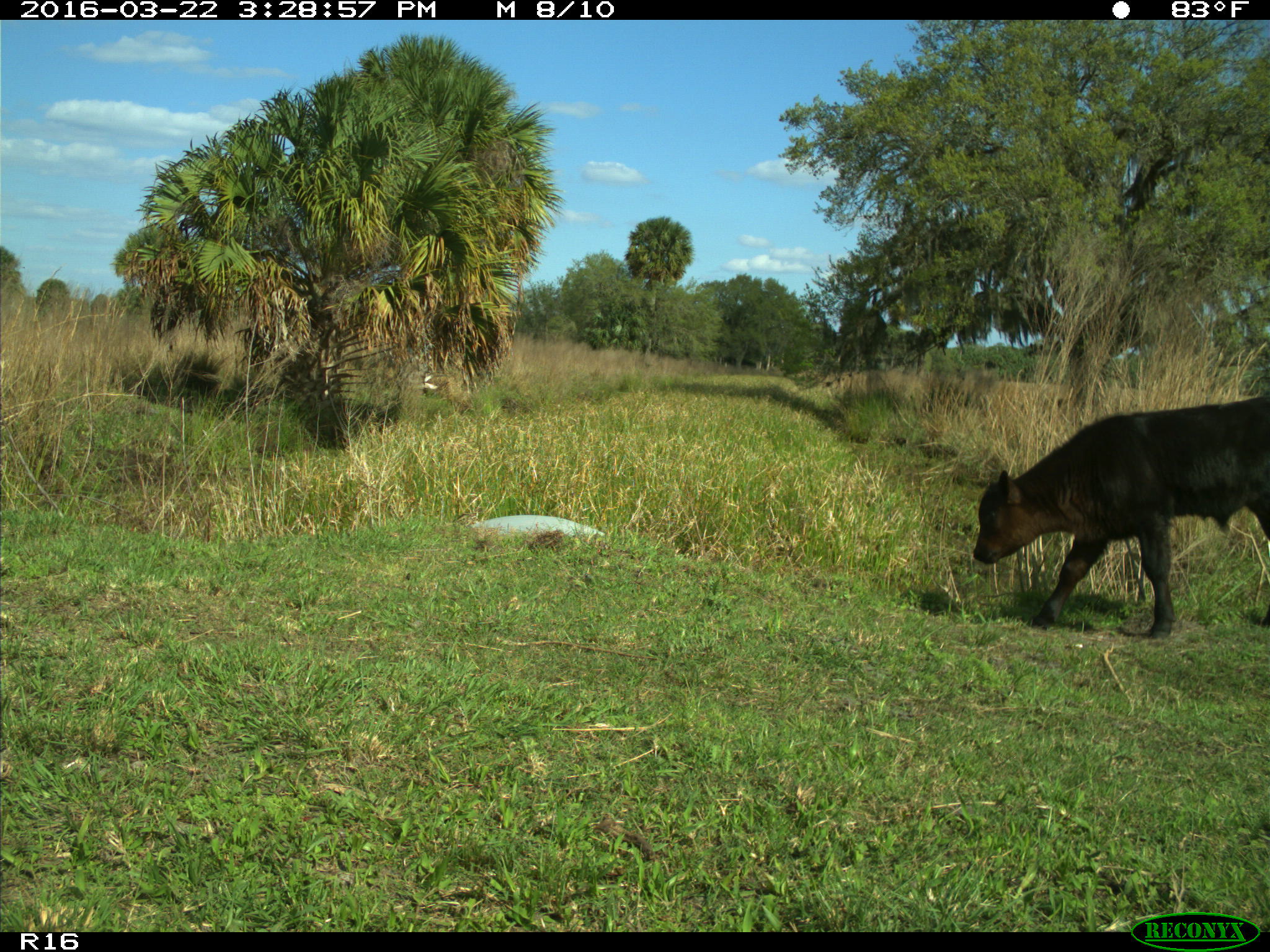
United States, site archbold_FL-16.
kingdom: Animalia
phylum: Chordata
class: Mammalia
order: Artiodactyla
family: Bovidae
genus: Bos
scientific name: Bos taurus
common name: domestic cow